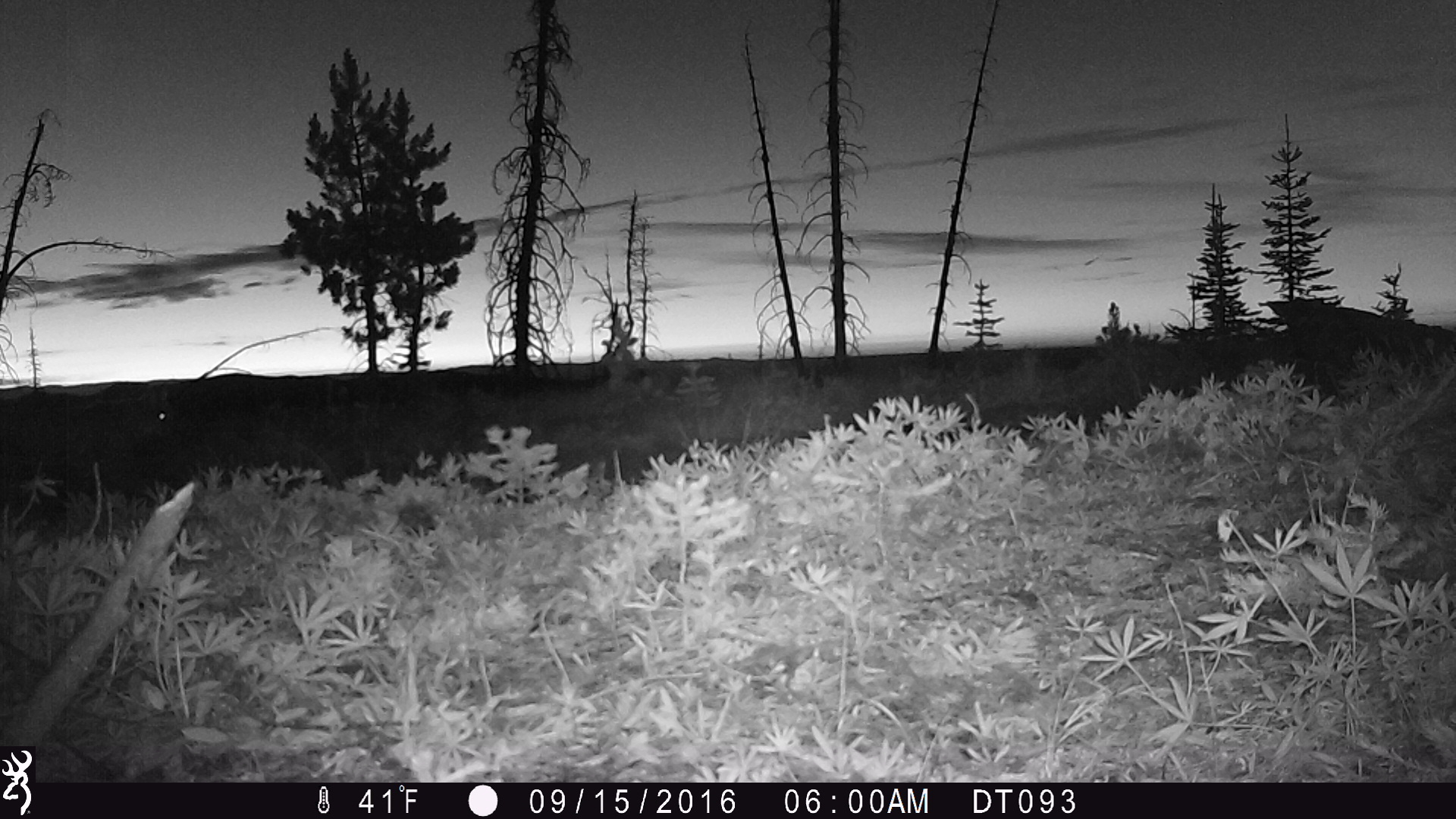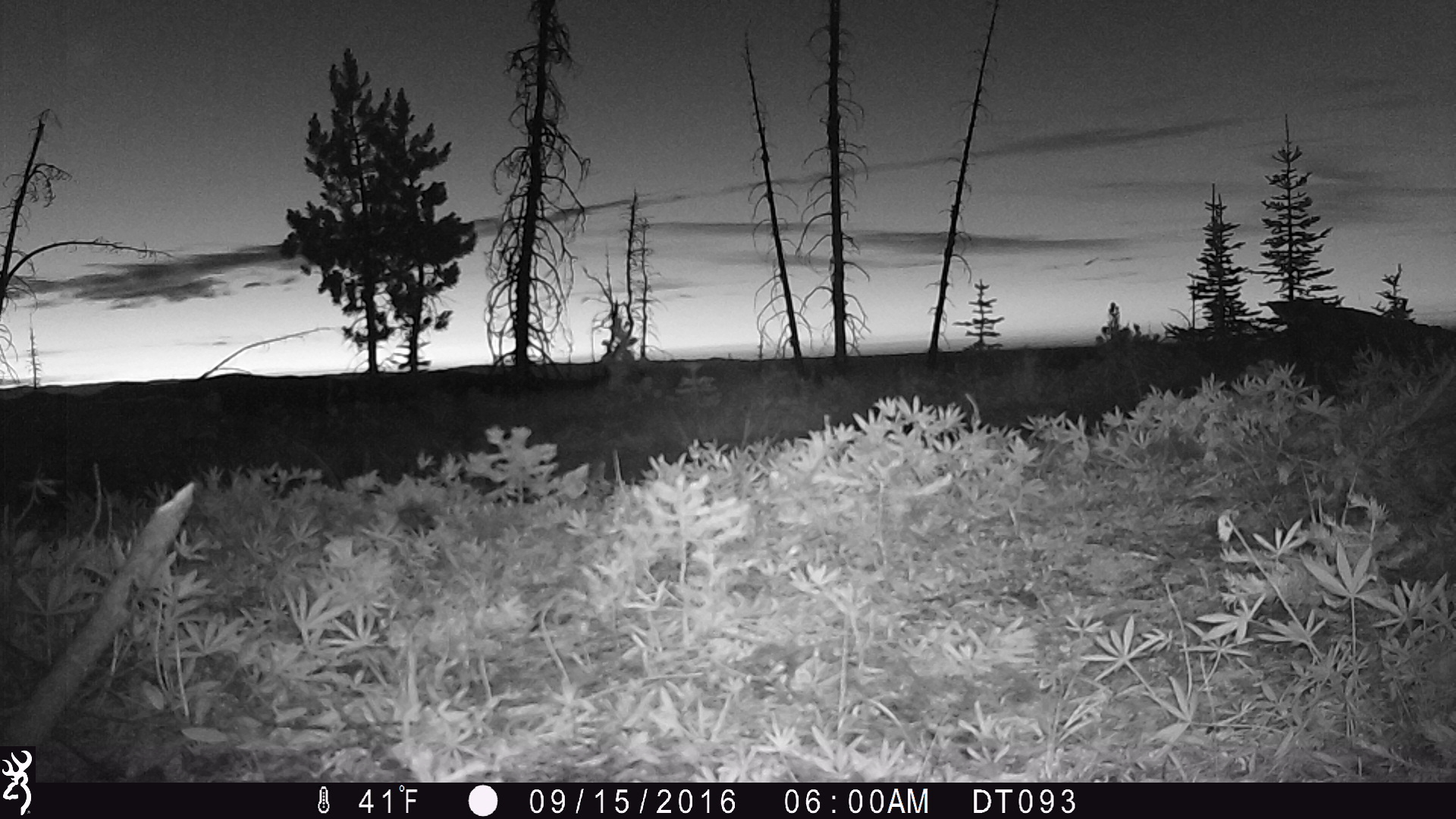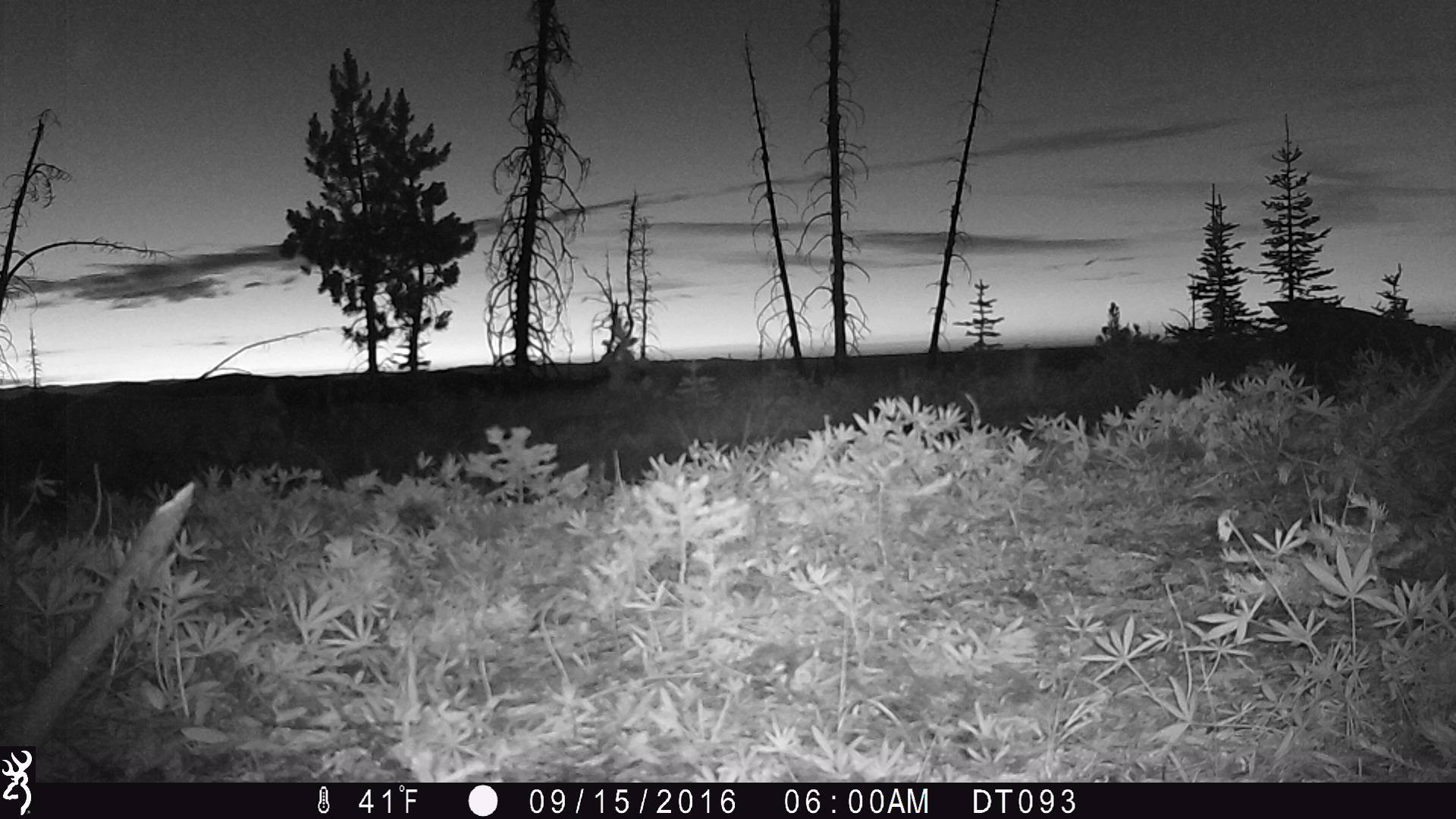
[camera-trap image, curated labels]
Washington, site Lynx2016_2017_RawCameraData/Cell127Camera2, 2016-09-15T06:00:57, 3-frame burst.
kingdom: Animalia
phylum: Chordata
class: Mammalia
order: Carnivora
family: Felidae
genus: Puma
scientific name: Puma concolor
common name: mountain lion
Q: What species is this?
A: Puma concolor (mountain lion).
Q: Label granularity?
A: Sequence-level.